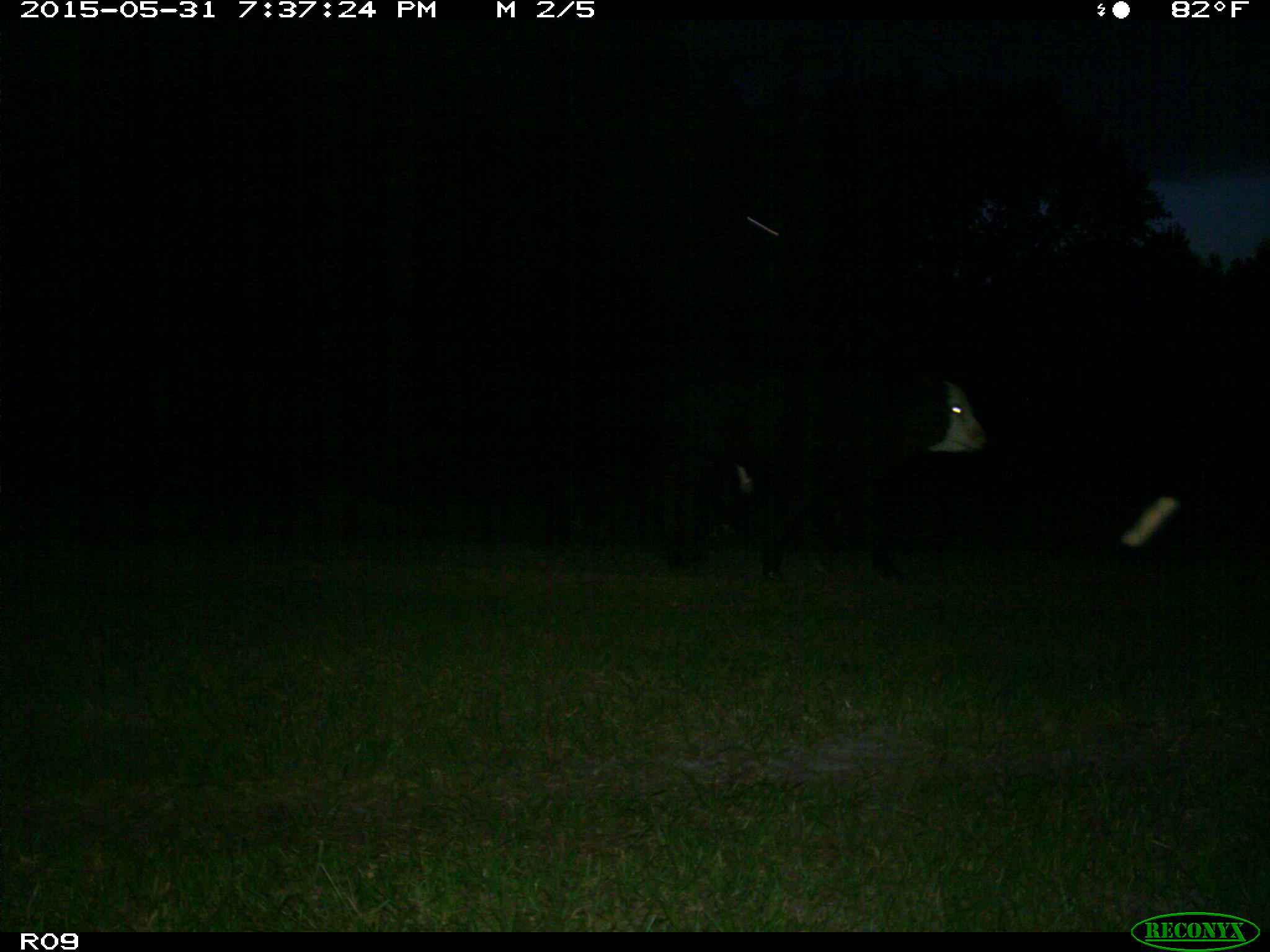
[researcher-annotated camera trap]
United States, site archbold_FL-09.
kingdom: Animalia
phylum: Chordata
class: Mammalia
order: Artiodactyla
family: Bovidae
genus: Bos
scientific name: Bos taurus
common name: domestic cow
Bos taurus (domestic cow).